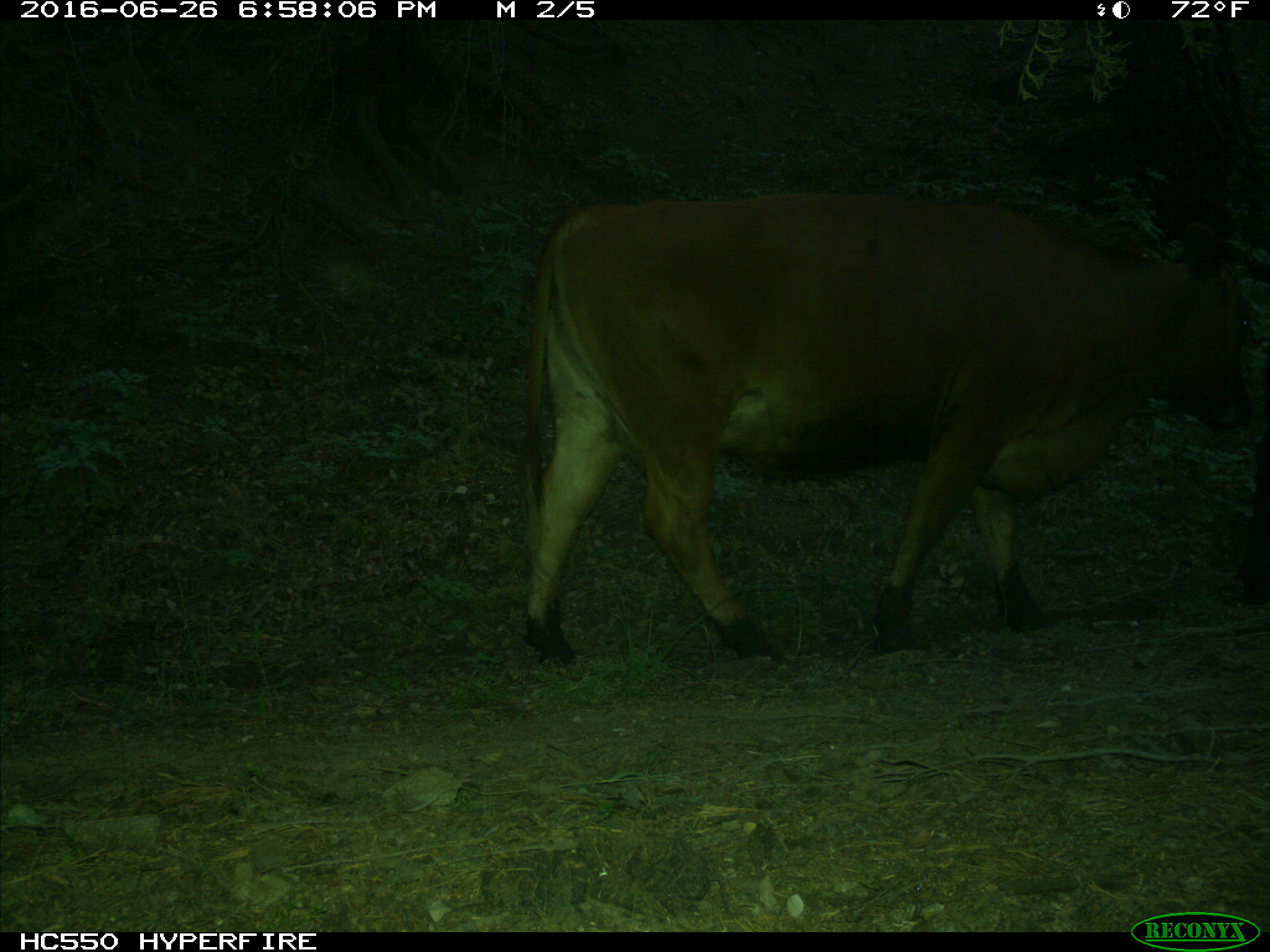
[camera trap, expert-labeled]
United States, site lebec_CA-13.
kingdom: Animalia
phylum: Chordata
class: Mammalia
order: Artiodactyla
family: Bovidae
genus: Bos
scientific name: Bos taurus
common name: domestic cow